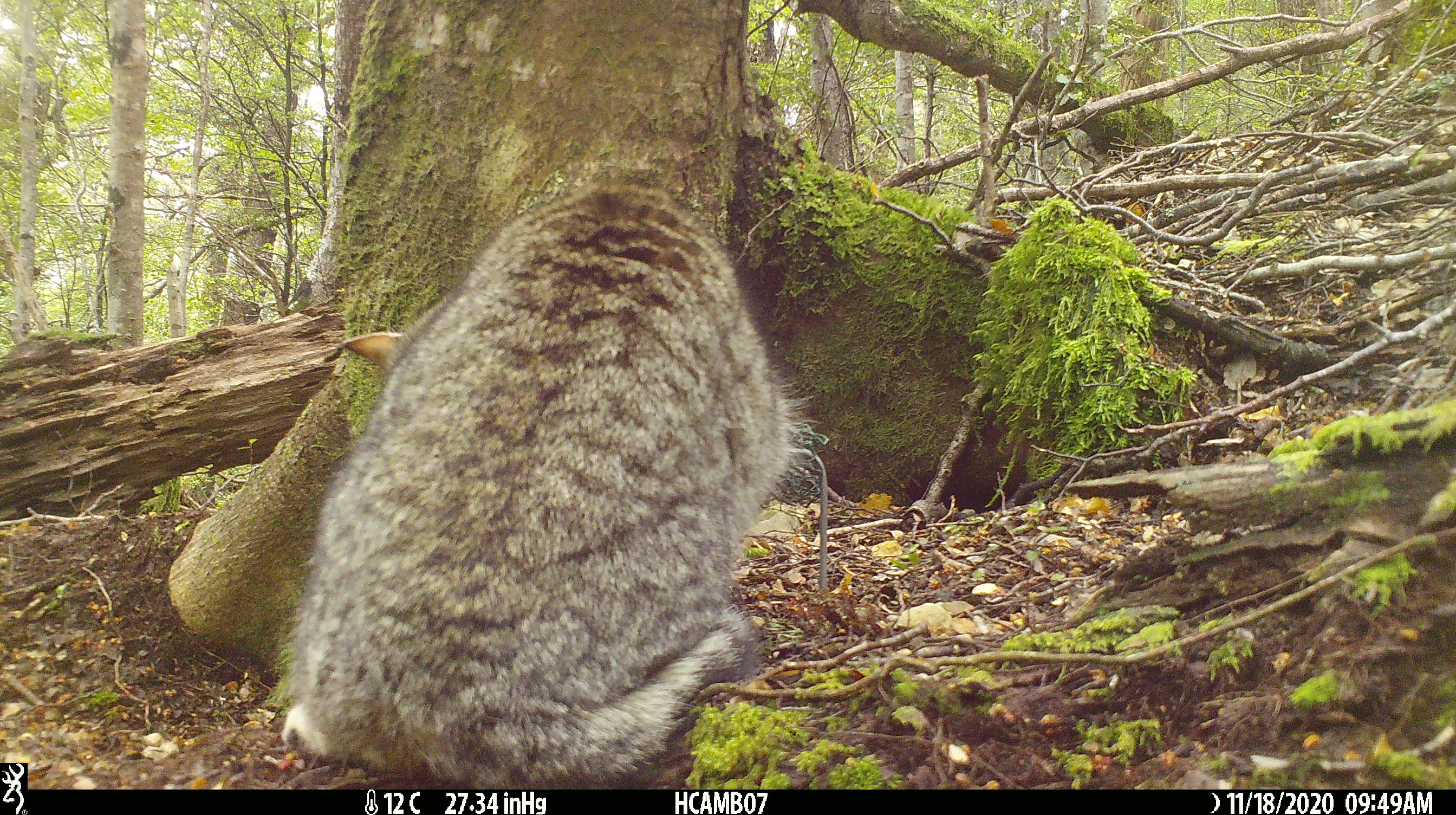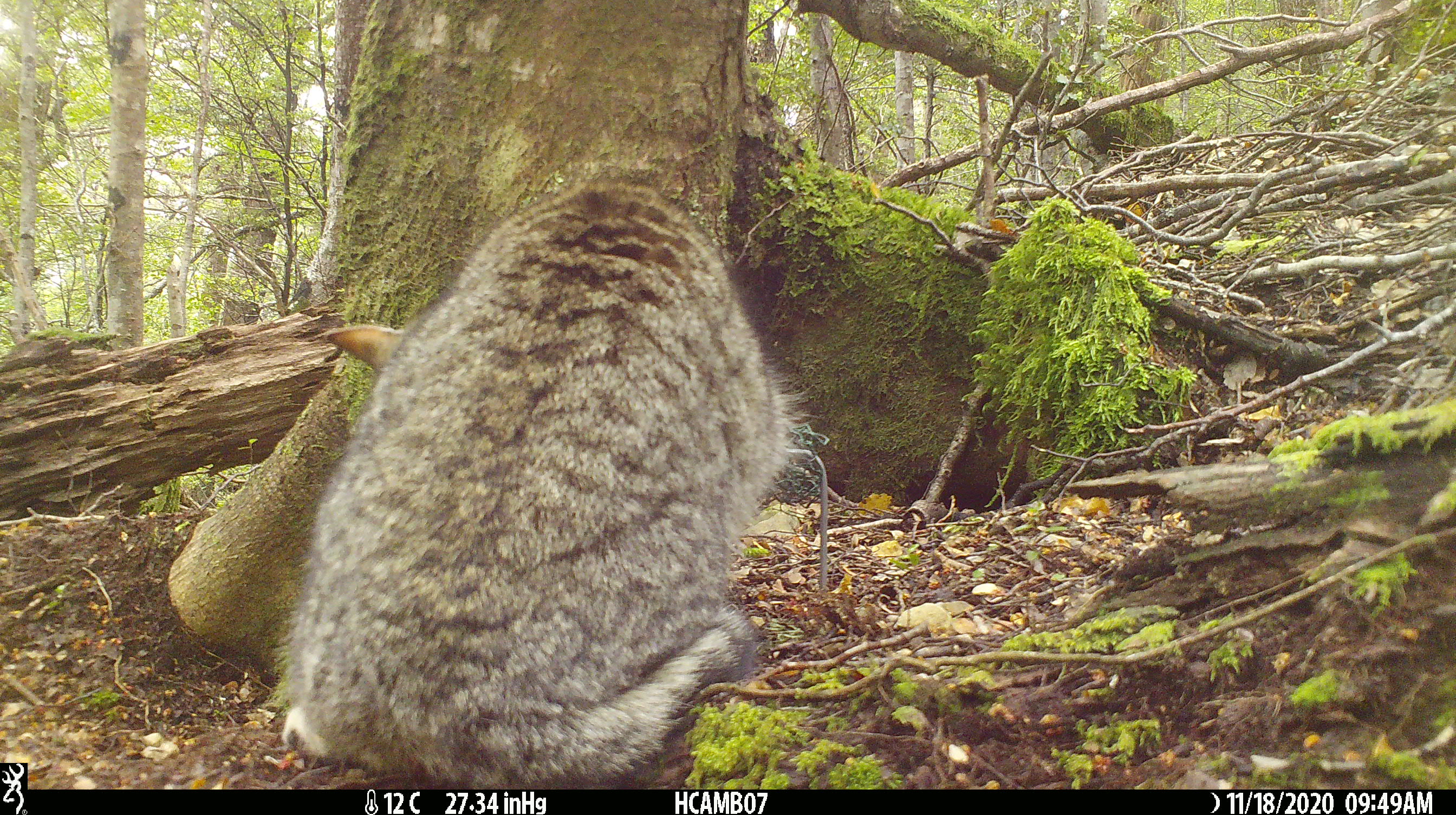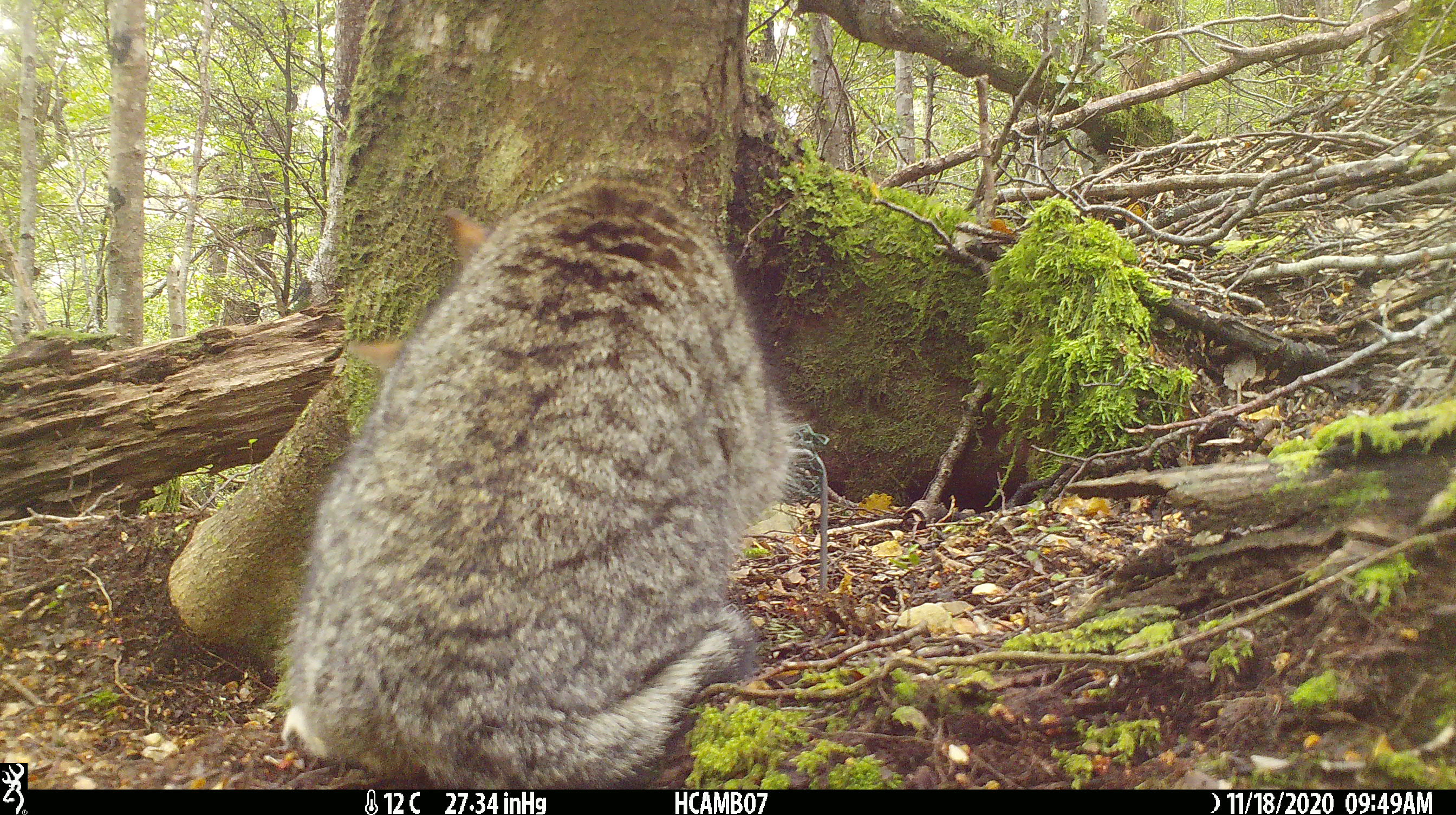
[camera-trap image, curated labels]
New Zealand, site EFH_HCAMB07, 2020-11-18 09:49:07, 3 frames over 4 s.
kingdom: Animalia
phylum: Chordata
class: Mammalia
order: Carnivora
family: Felidae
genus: Felis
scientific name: Felis catus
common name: domestic cat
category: cat